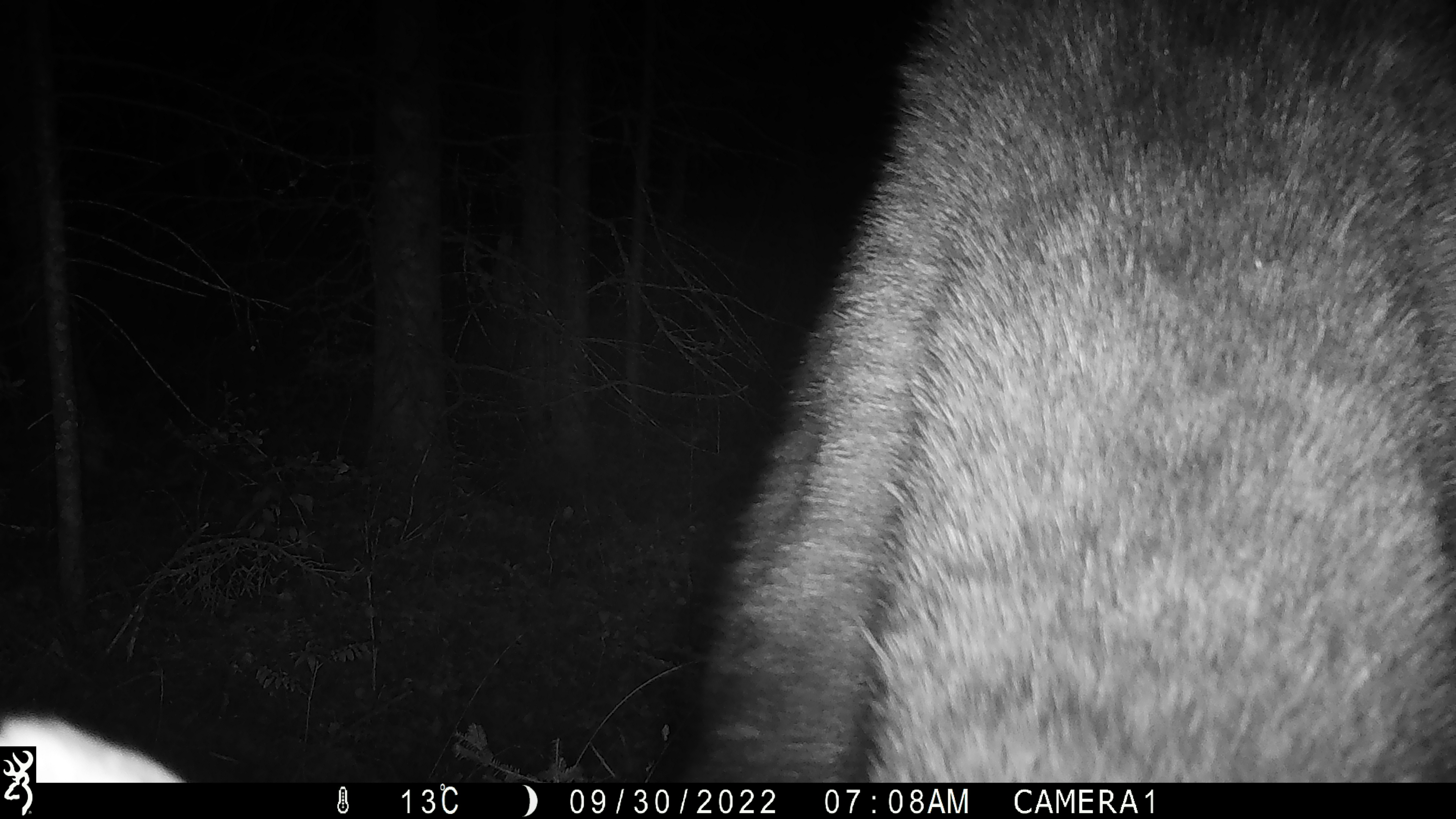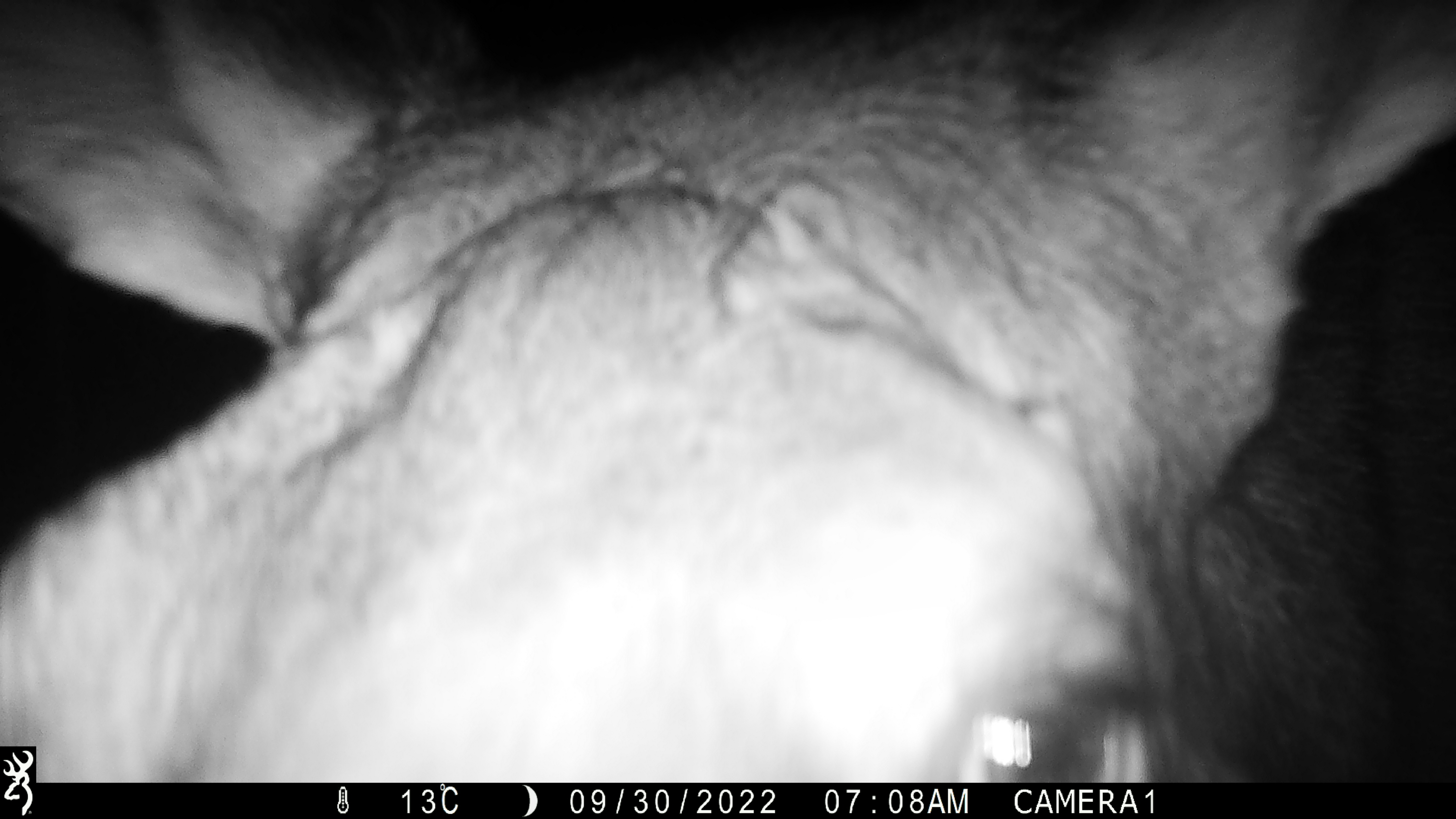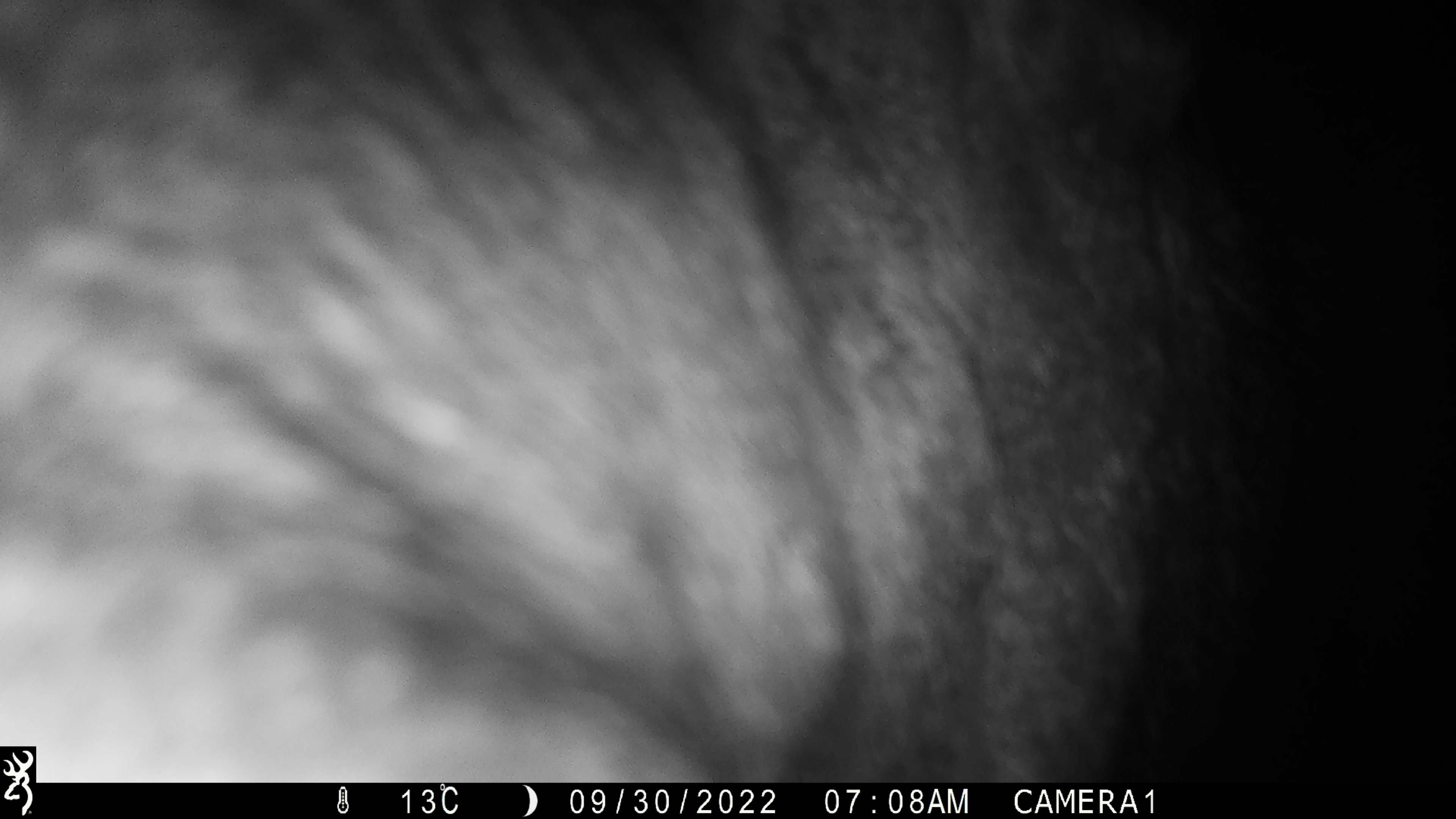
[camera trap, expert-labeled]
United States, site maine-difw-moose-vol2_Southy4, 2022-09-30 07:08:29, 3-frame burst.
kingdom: Animalia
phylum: Chordata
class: Mammalia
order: Artiodactyla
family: Cervidae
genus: Alces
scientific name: Alces alces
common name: moose